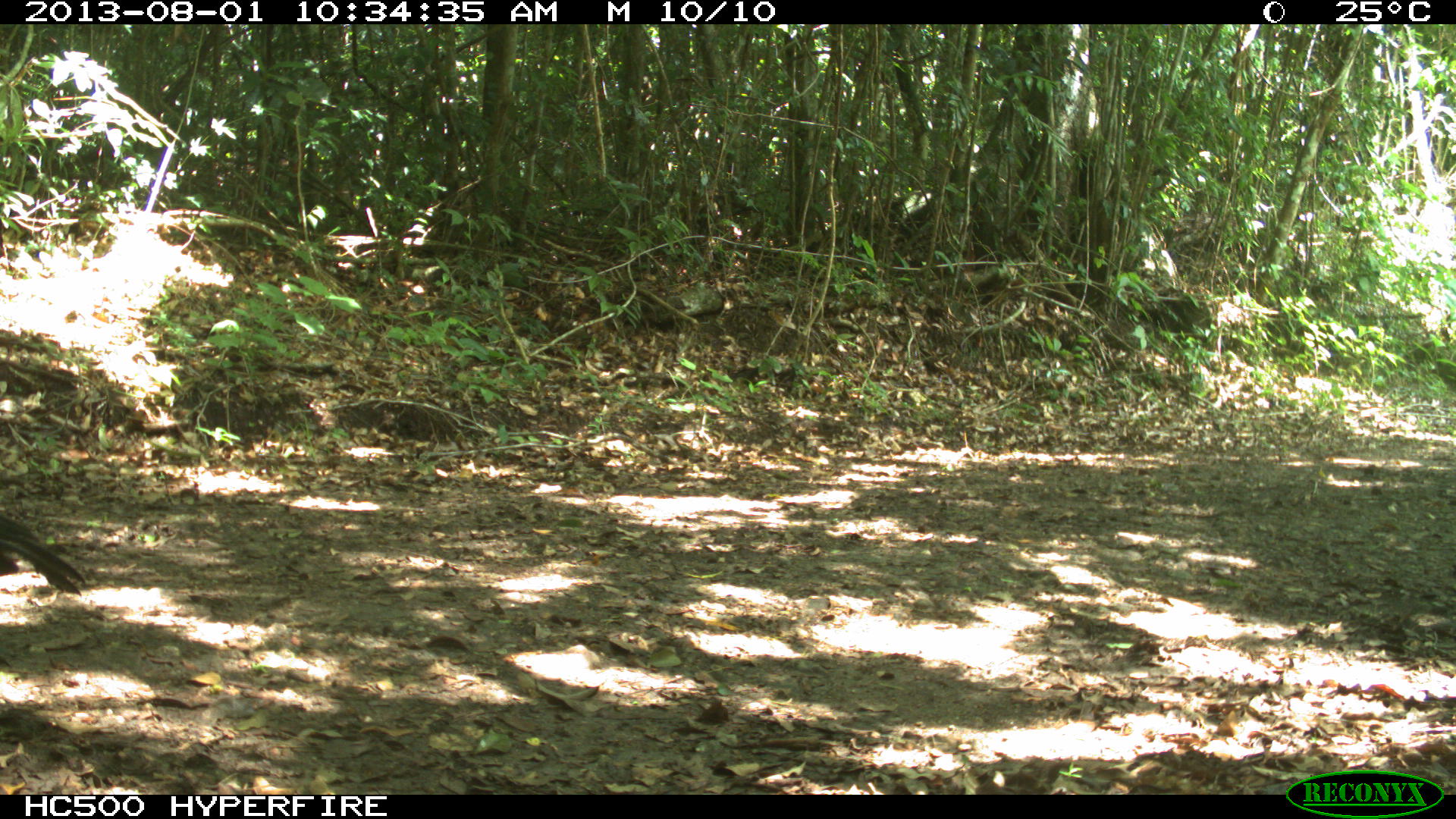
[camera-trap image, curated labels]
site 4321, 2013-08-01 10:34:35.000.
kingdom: Animalia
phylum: Chordata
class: Aves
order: Galliformes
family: Cracidae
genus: Crax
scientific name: Crax rubra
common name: great curassow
Crax rubra (great curassow), count 1, sex male.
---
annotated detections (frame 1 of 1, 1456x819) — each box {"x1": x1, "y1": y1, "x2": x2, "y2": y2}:
crax rubra: {"x1": 0, "y1": 510, "x2": 87, "y2": 599}